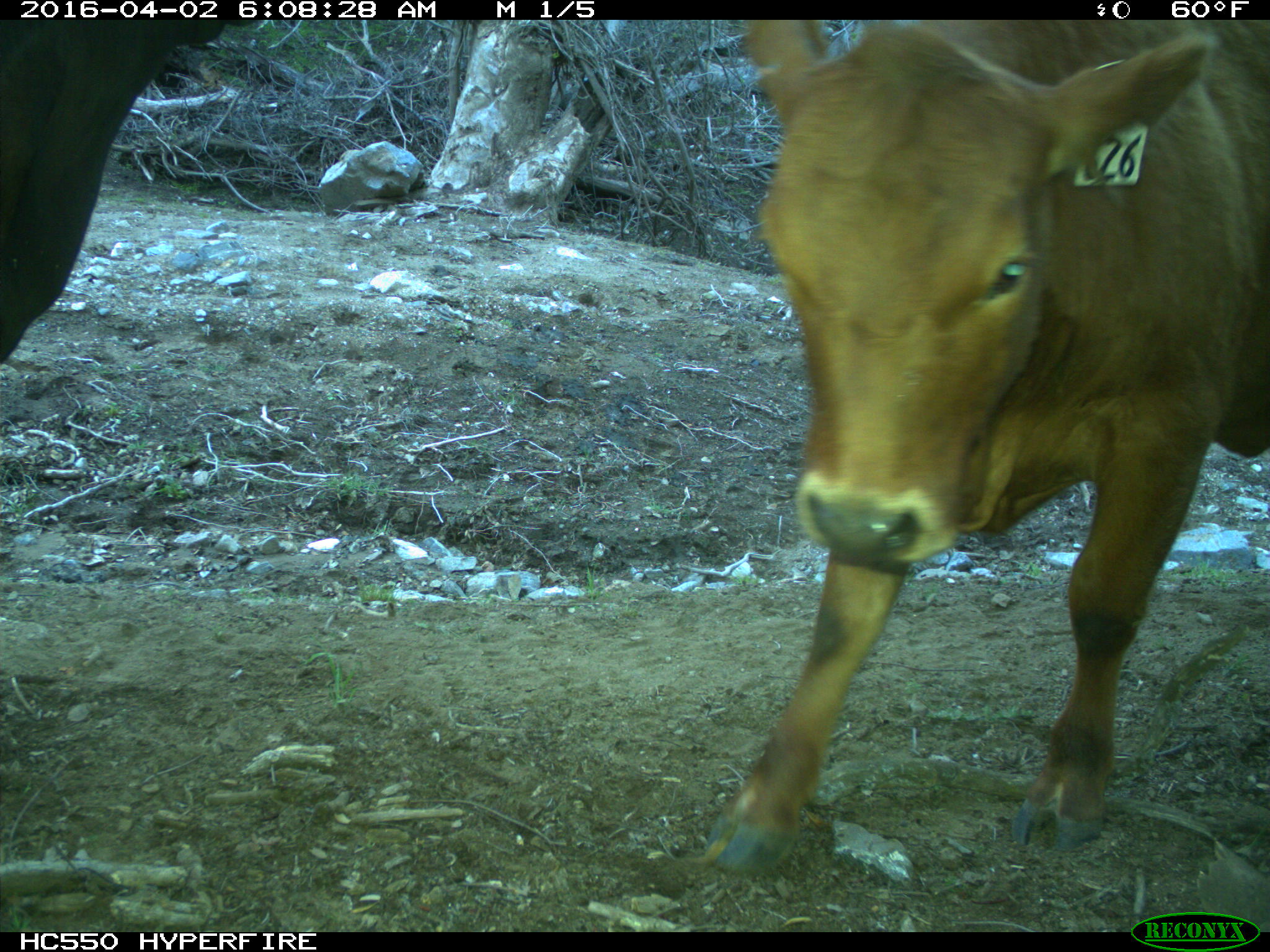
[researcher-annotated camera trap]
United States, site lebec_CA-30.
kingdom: Animalia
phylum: Chordata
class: Mammalia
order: Artiodactyla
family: Bovidae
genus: Bos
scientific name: Bos taurus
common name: domestic cow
Bos taurus (domestic cow).